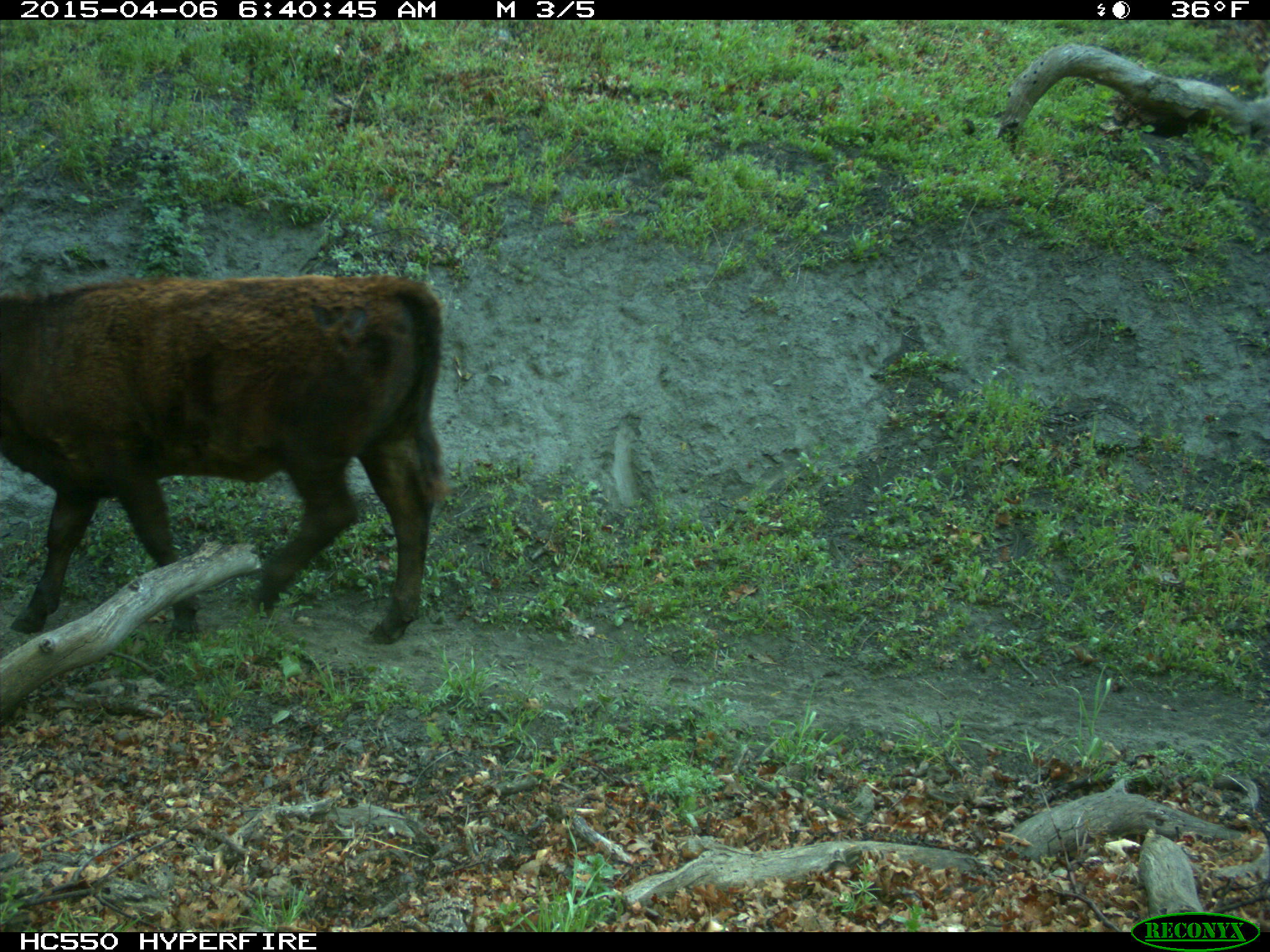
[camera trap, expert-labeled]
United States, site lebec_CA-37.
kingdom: Animalia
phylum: Chordata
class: Mammalia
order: Artiodactyla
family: Bovidae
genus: Bos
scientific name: Bos taurus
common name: domestic cow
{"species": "Bos taurus (domestic cow)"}